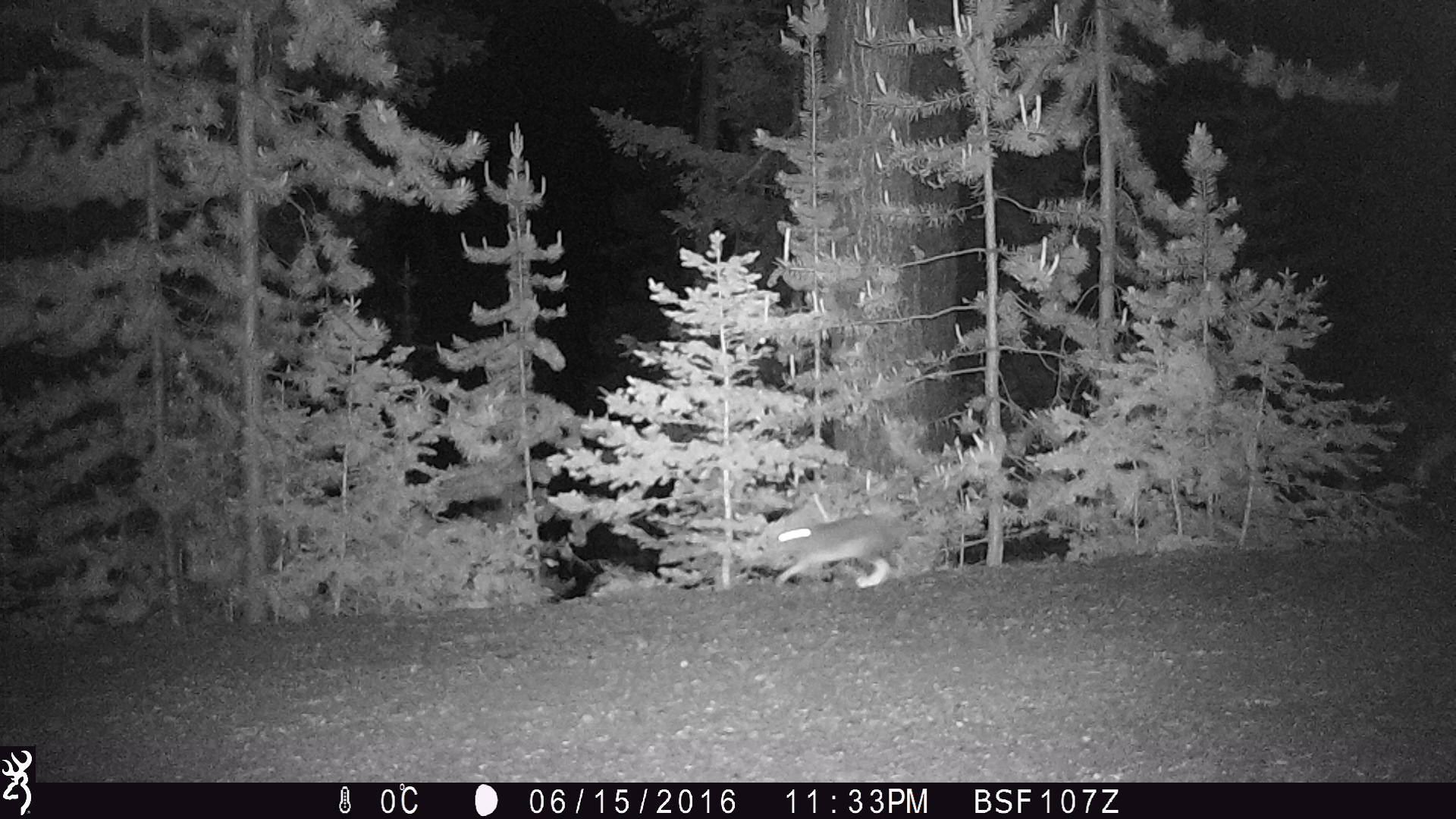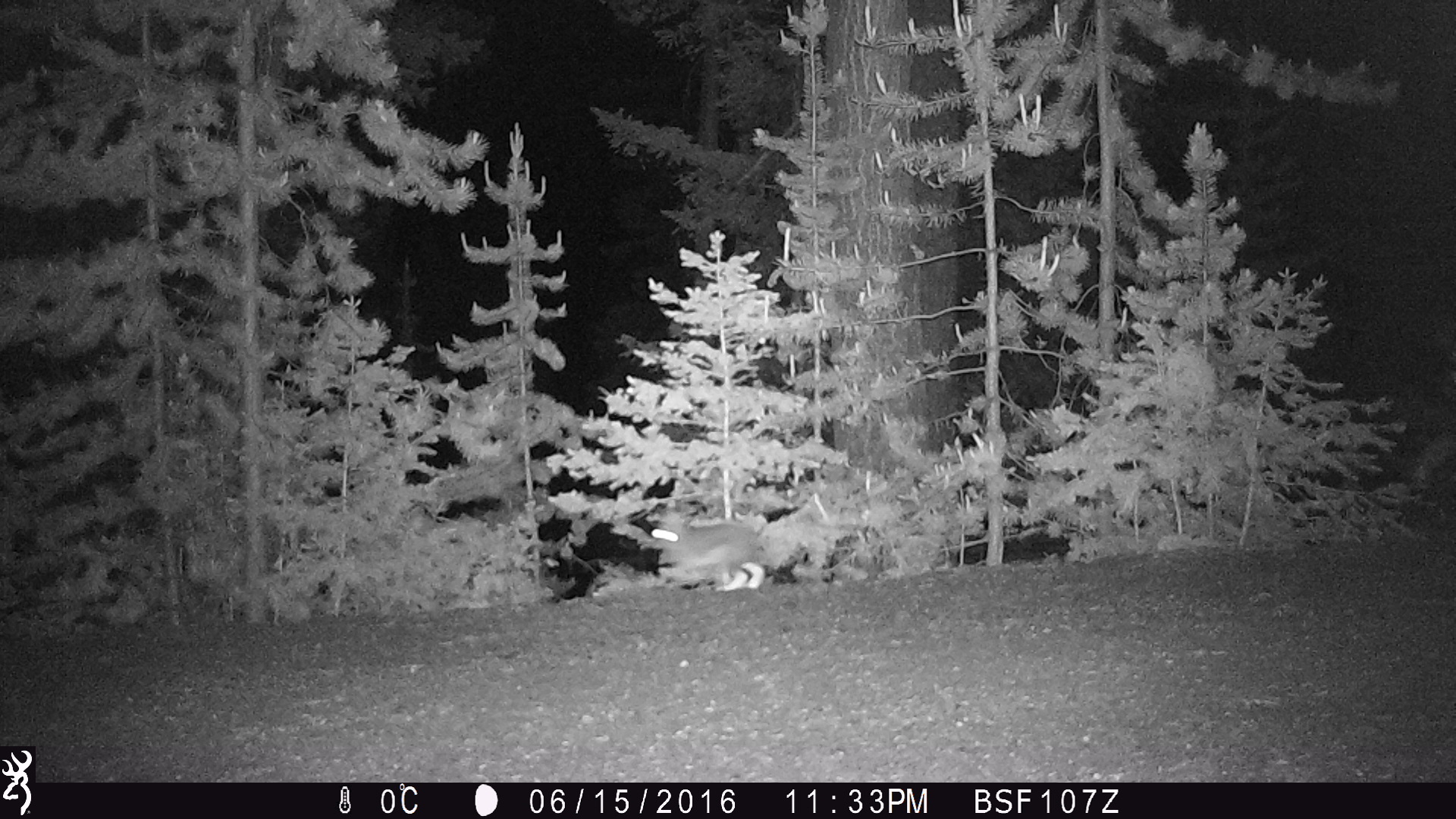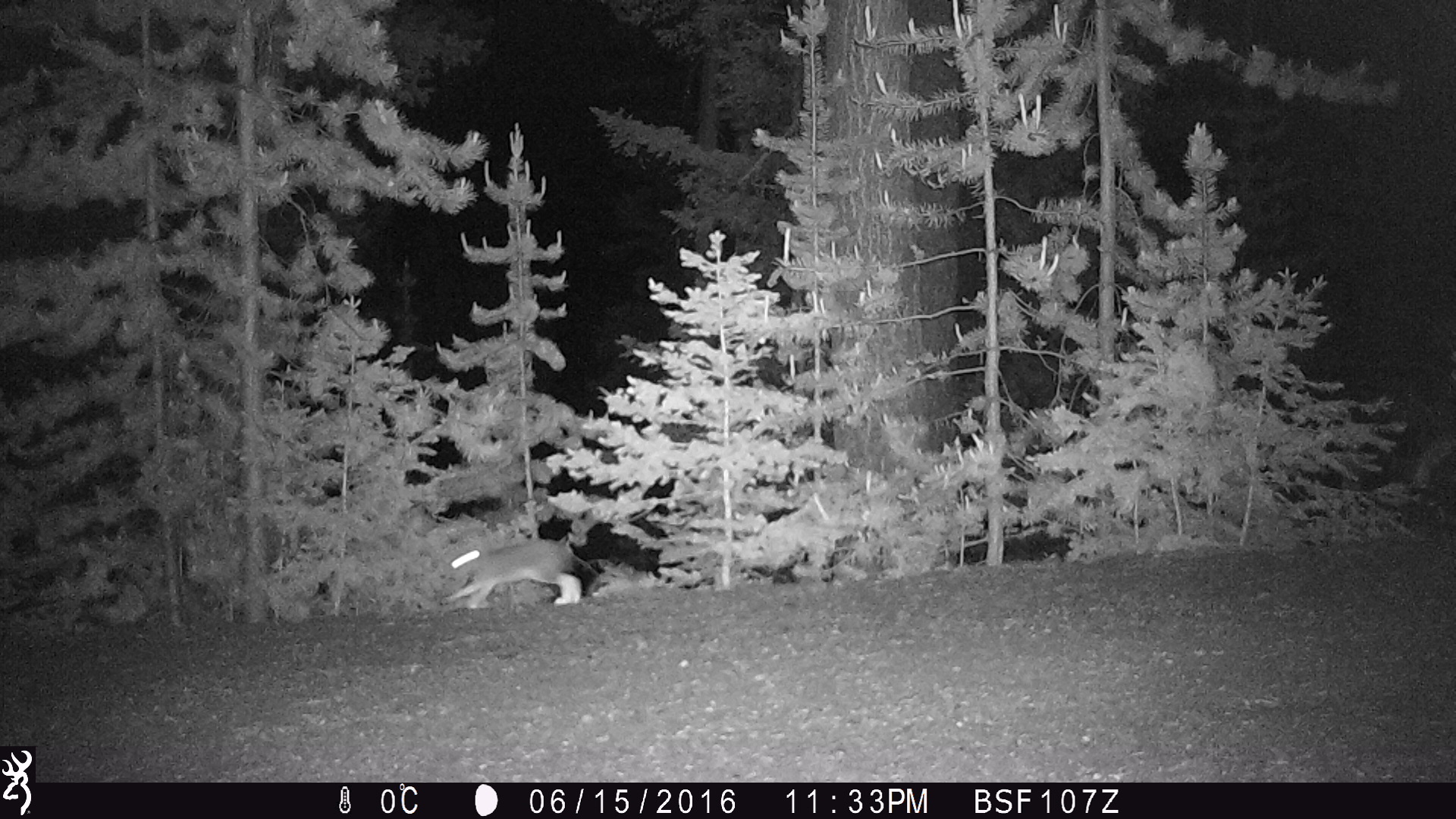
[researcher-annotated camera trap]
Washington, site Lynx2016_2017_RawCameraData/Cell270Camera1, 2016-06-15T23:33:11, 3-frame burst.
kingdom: Animalia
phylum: Chordata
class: Mammalia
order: Lagomorpha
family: Leporidae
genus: Lepus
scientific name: Lepus americanus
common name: snowshoe hare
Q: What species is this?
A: Lepus americanus (snowshoe hare).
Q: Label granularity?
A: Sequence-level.